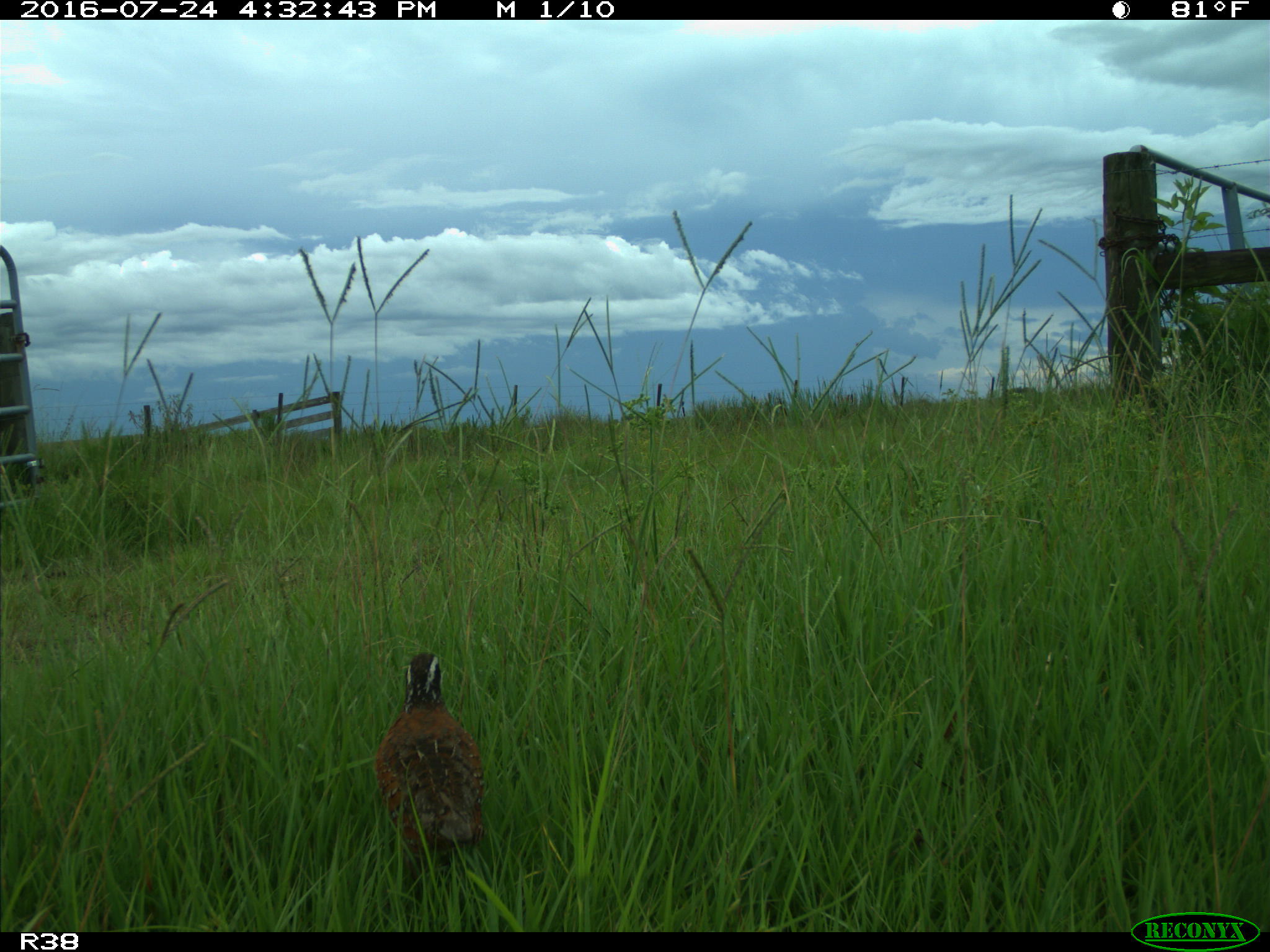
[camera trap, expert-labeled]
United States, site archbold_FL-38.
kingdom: Animalia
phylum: Chordata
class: Aves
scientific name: Aves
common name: birds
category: unidentified bird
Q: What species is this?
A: Unidentified bird (birds) (Aves).